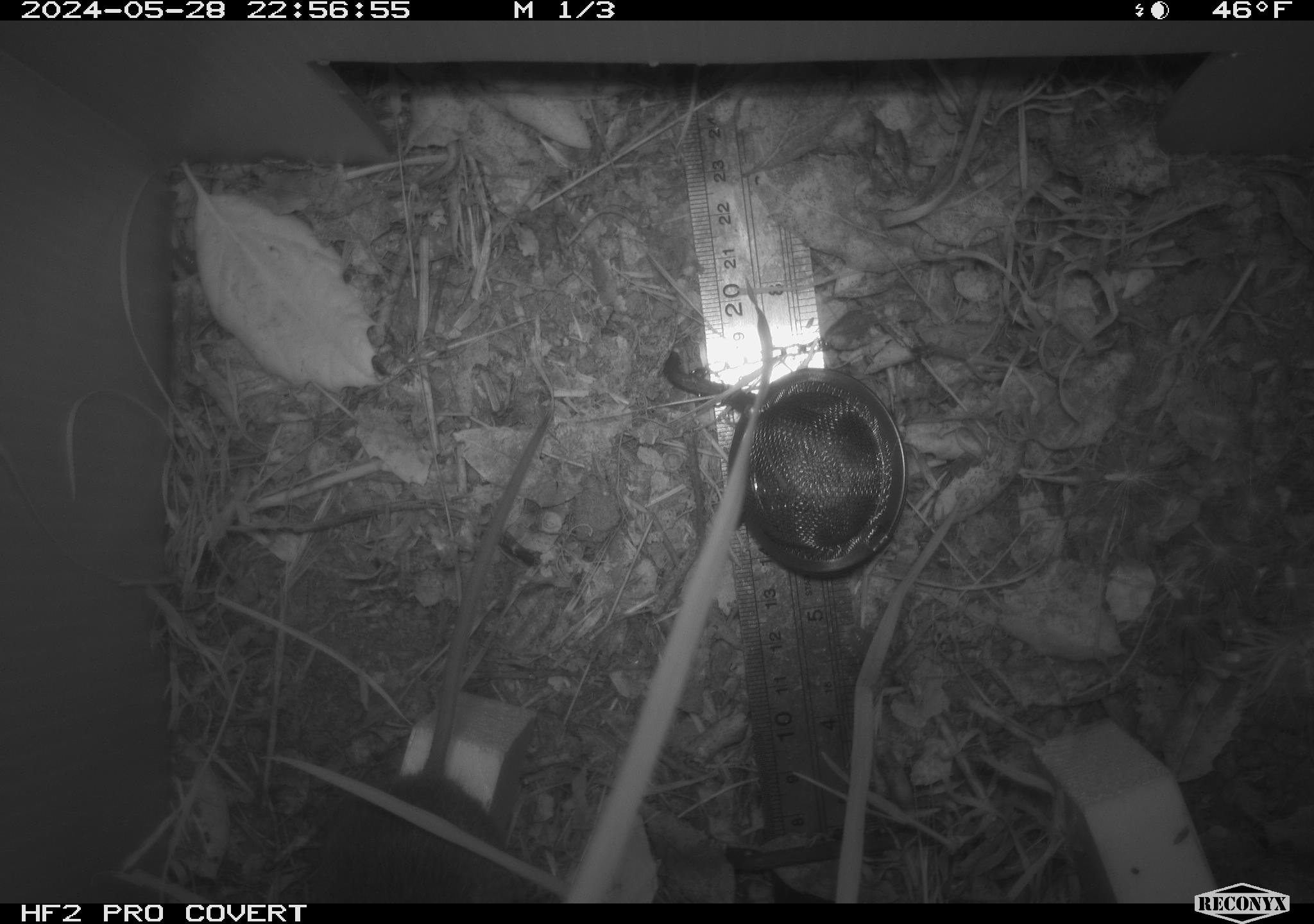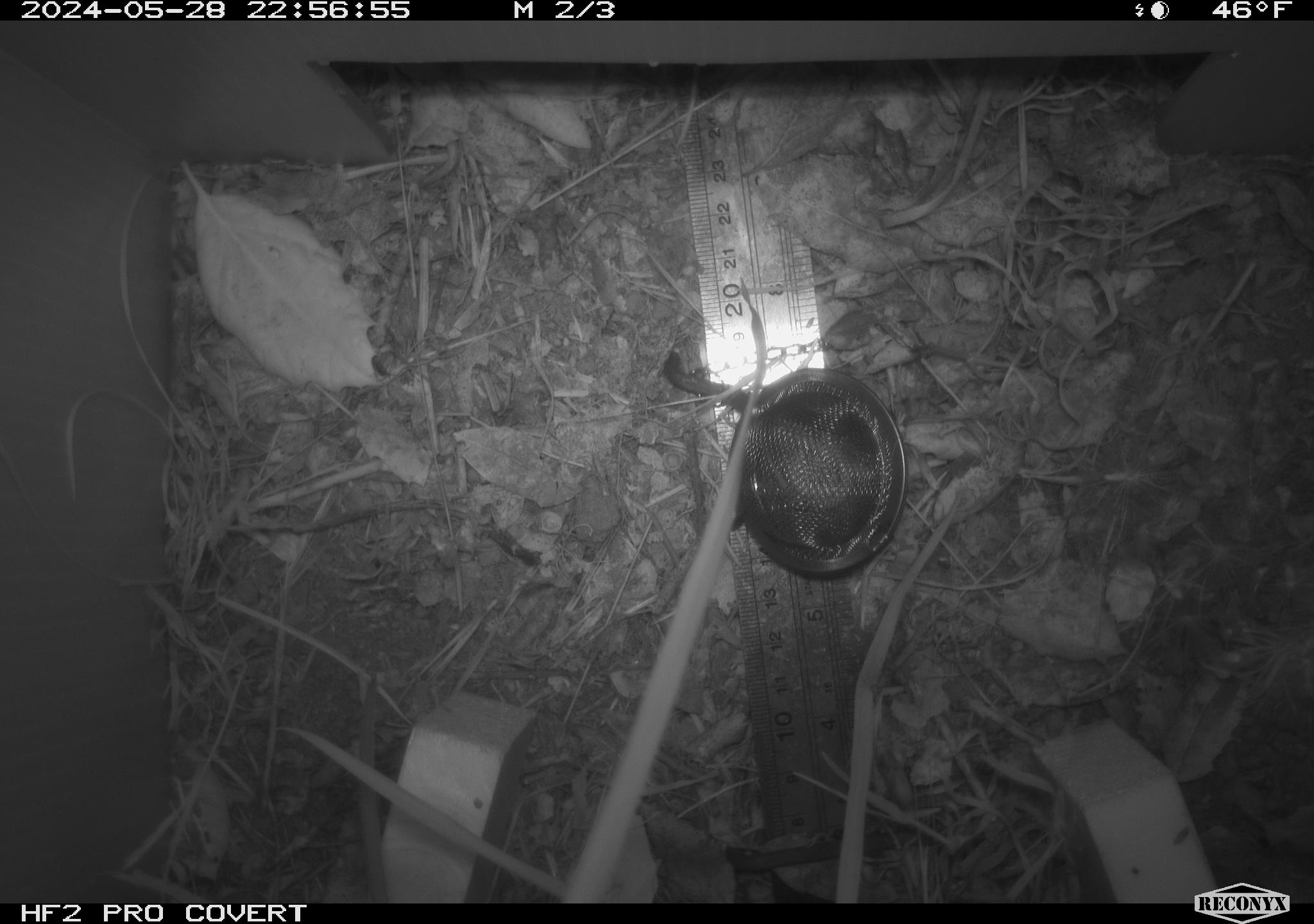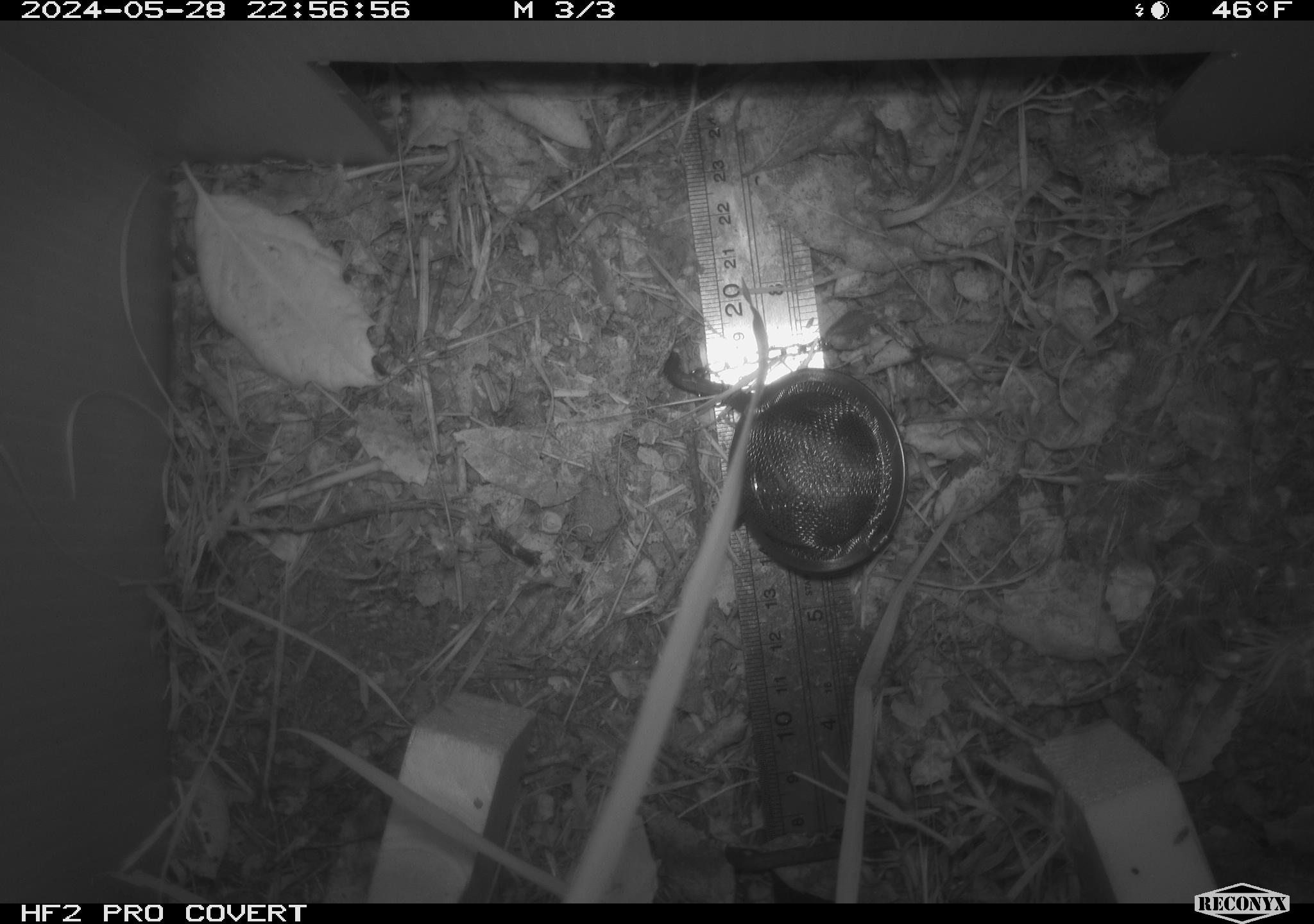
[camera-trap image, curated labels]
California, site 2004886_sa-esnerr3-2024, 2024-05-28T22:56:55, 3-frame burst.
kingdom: Animalia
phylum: Chordata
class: Mammalia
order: Rodentia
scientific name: Rodentia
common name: rodent